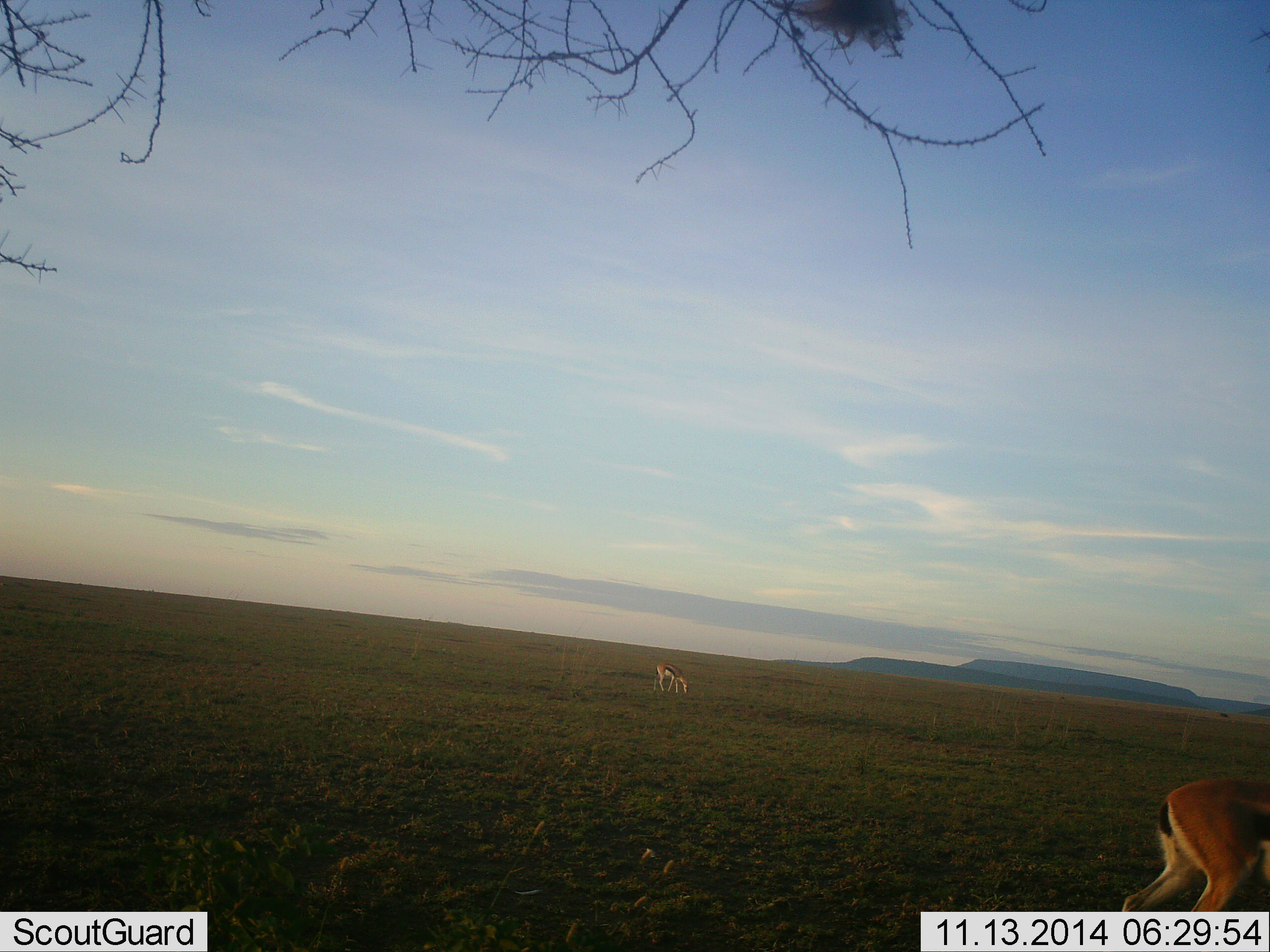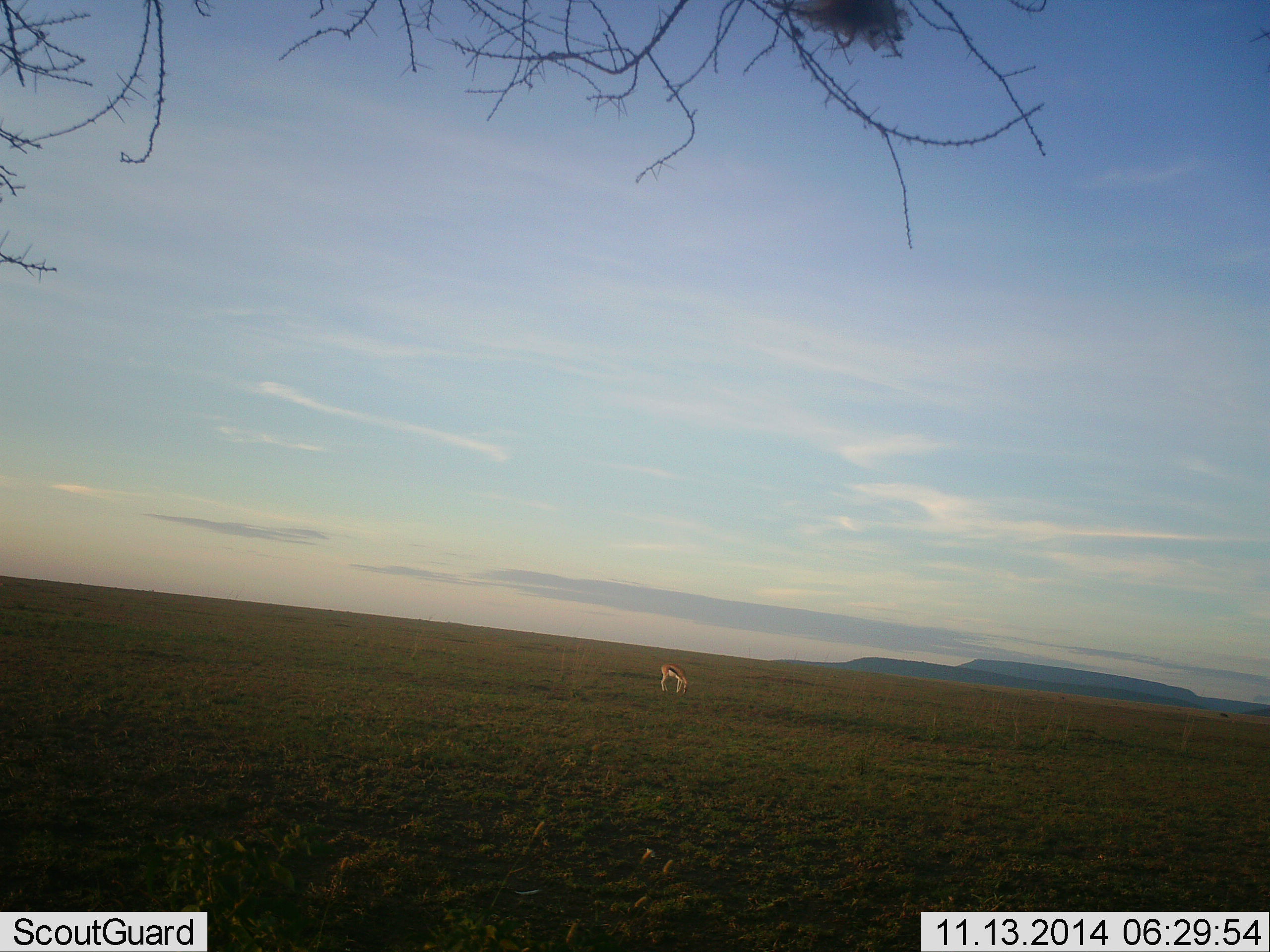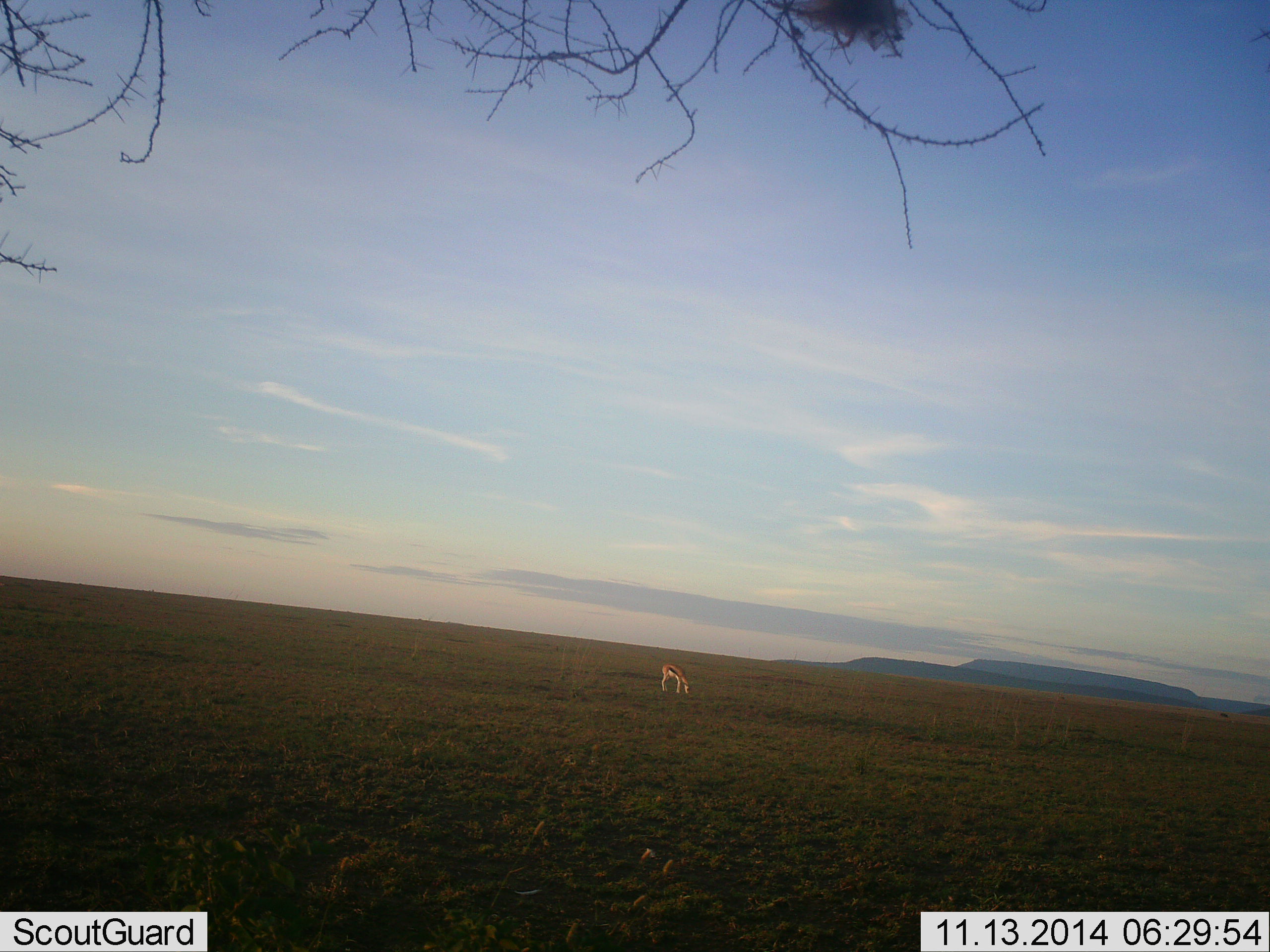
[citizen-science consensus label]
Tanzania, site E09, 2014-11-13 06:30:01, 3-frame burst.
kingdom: Animalia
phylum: Chordata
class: Mammalia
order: Artiodactyla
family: Bovidae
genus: Eudorcas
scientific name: Eudorcas thomsonii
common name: thomson's gazelle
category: gazellethomsons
Gazellethomsons (thomson's gazelle) (Eudorcas thomsonii), count 2. Behavior (volunteer vote fractions): standing 10%, resting 0%, moving 50%, interacting 0%. Young present (vote fraction): 0%. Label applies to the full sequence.